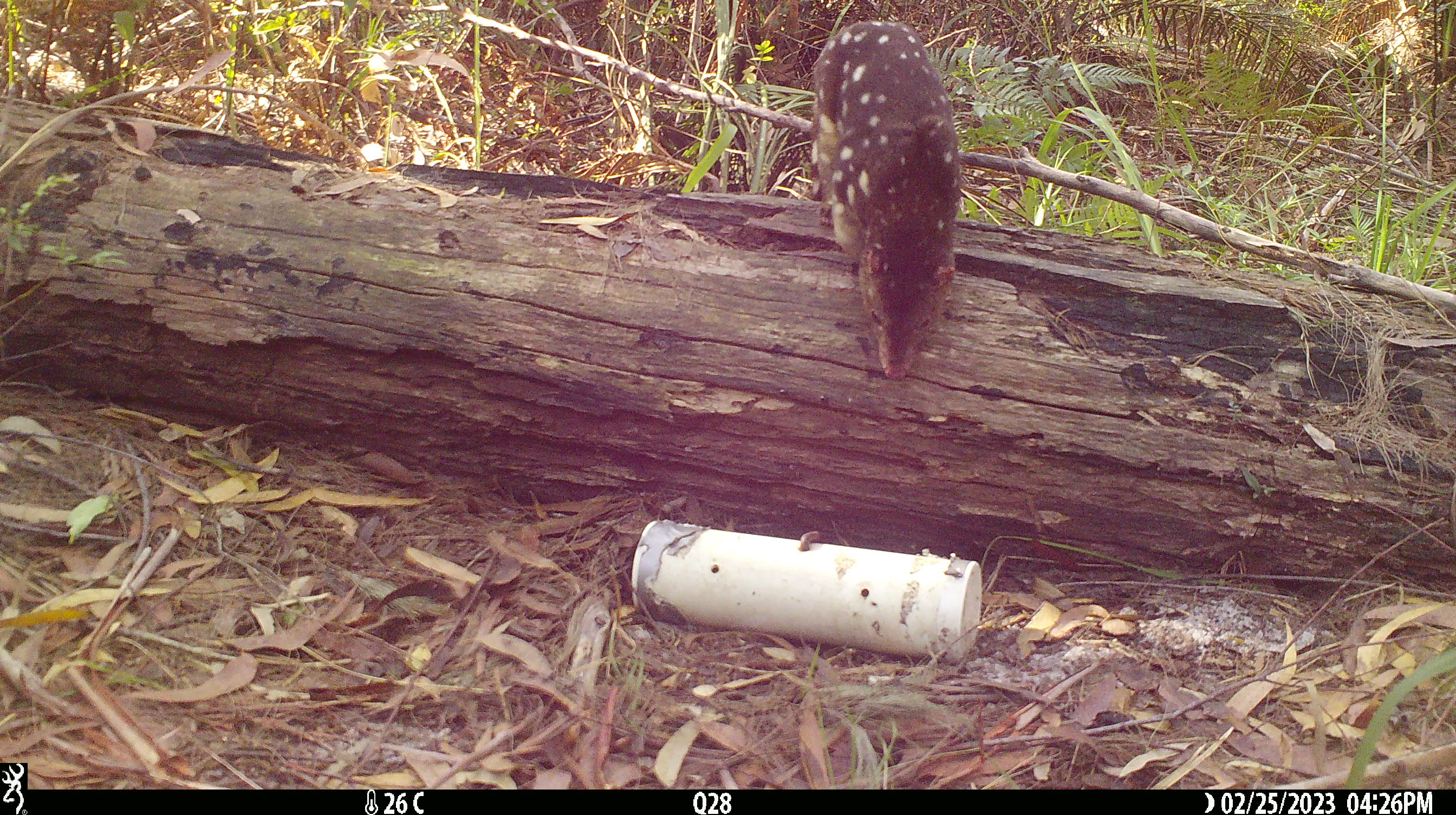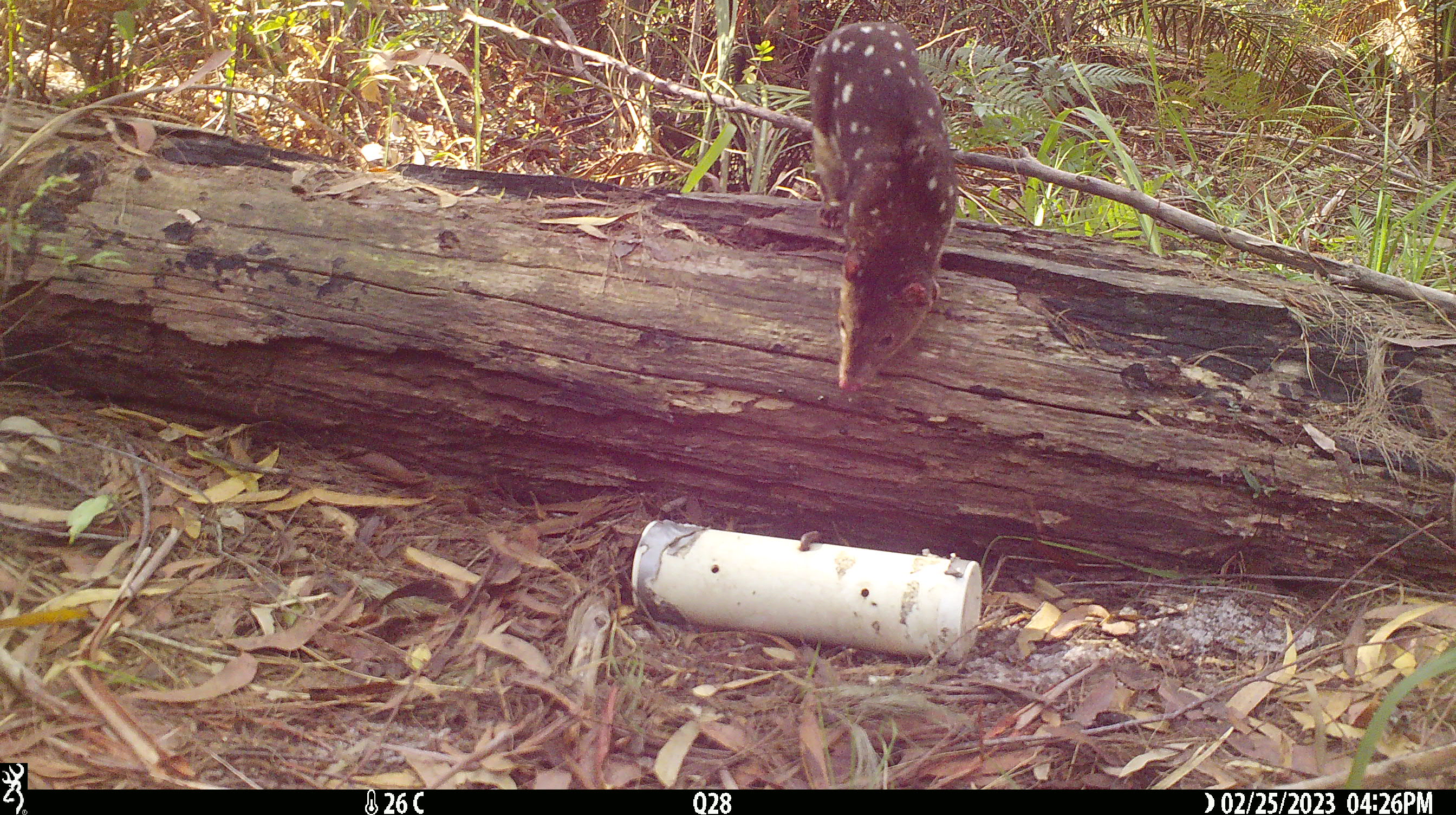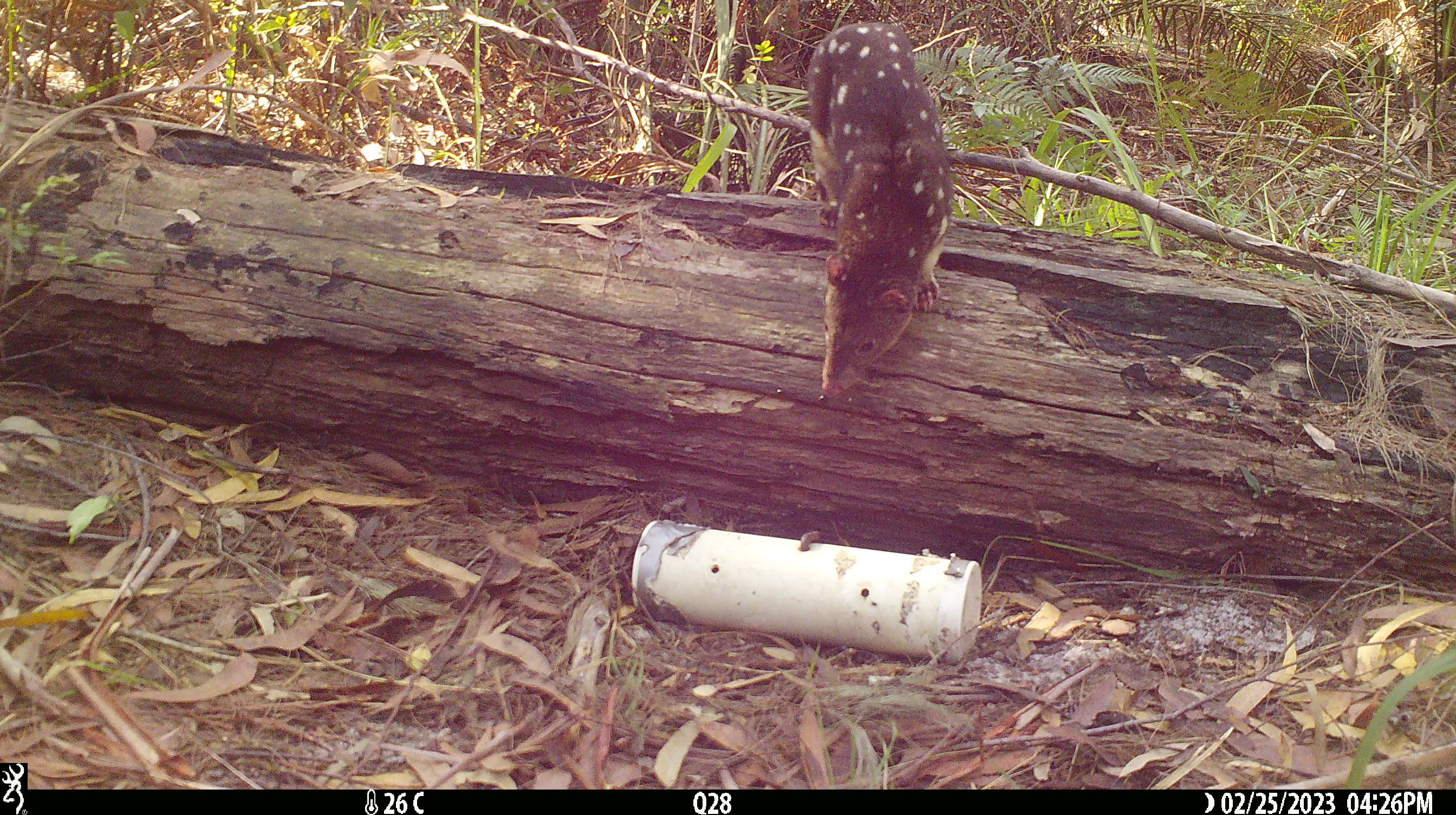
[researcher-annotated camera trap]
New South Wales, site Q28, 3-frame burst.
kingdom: Animalia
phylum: Chordata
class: Mammalia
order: Dasyuromorphia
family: Dasyuridae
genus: Dasyurus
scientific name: Dasyurus maculatus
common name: spotted-tailed quoll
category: quoll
Quoll (spotted-tailed quoll) (Dasyurus maculatus).